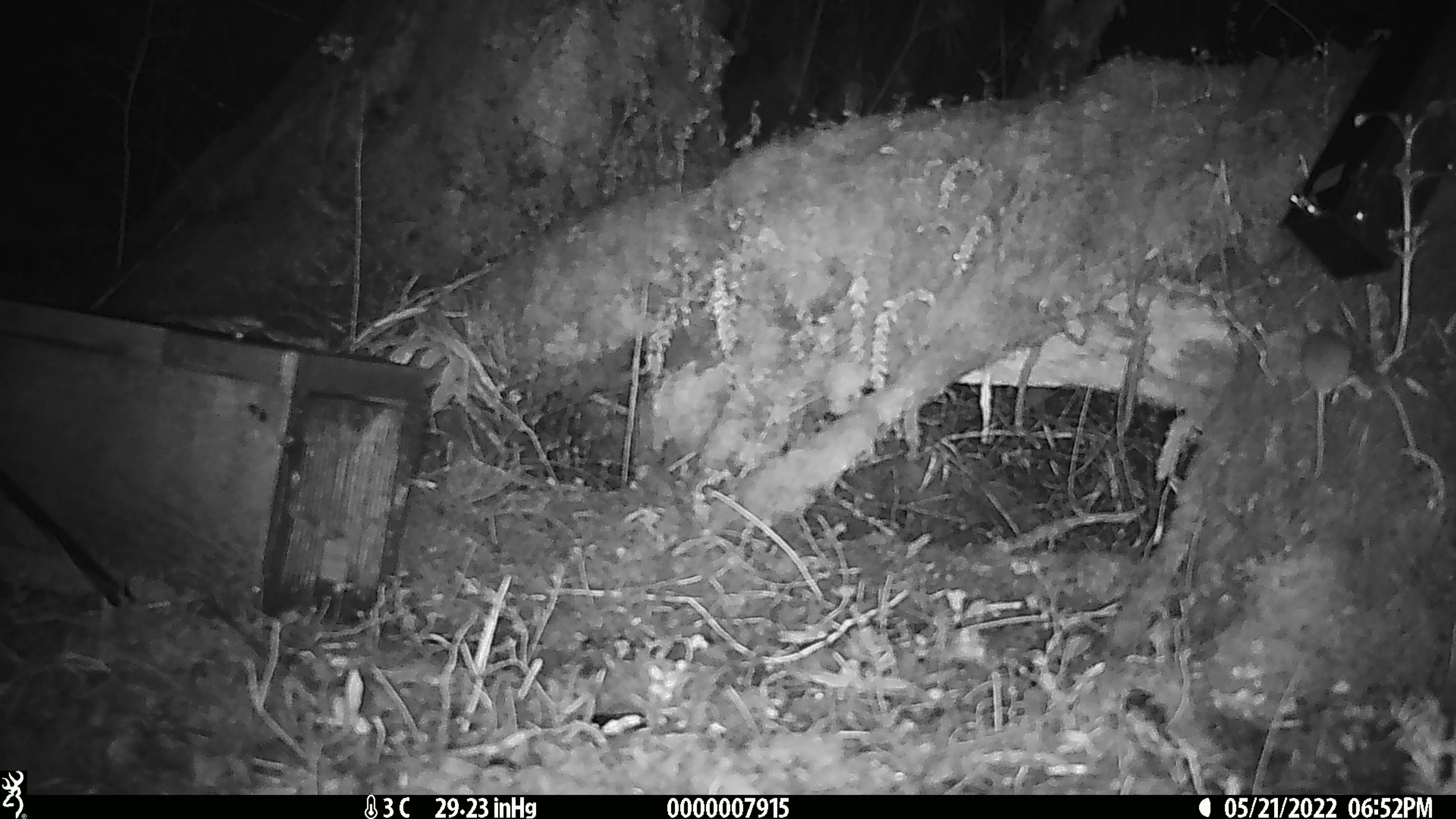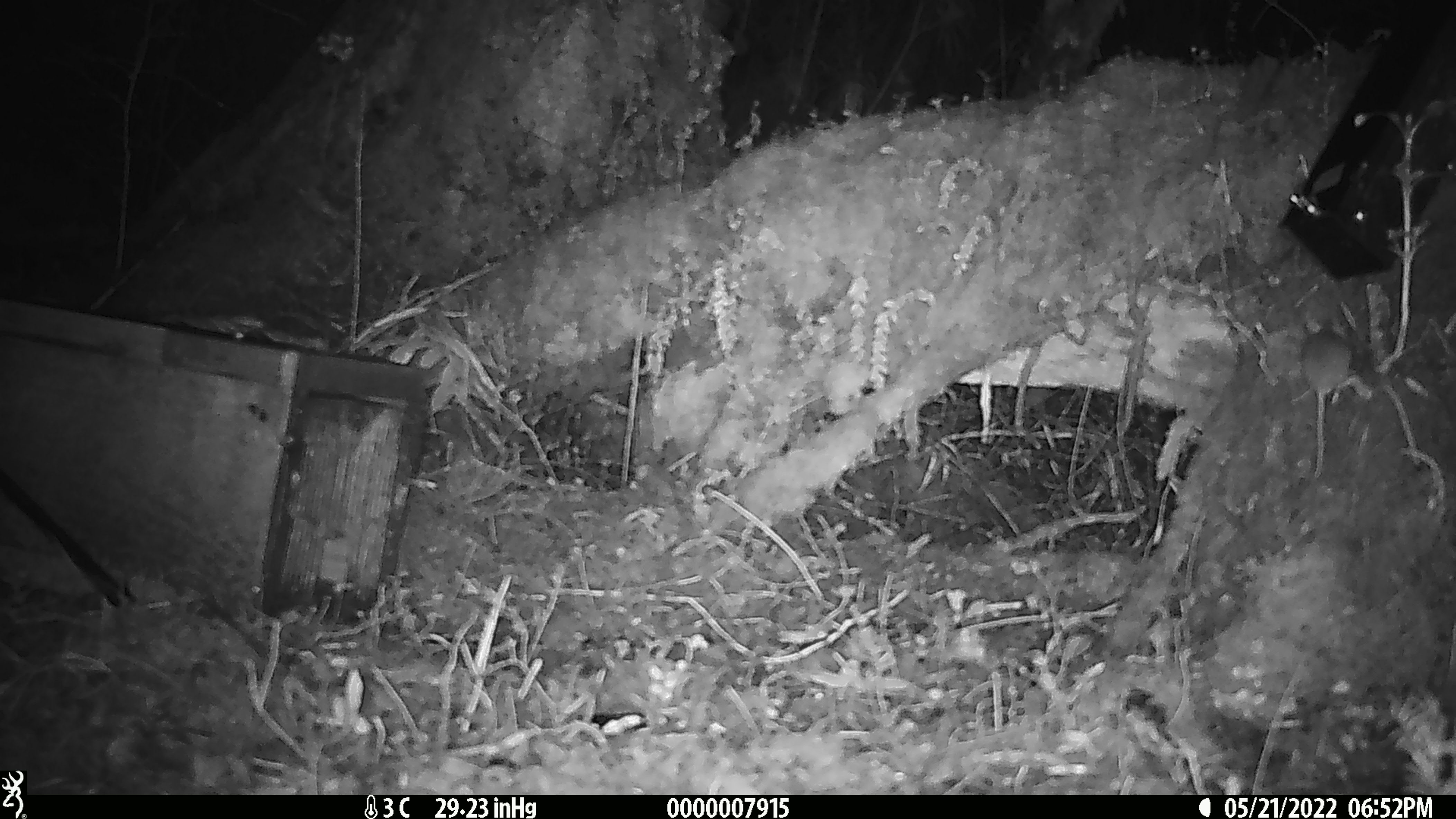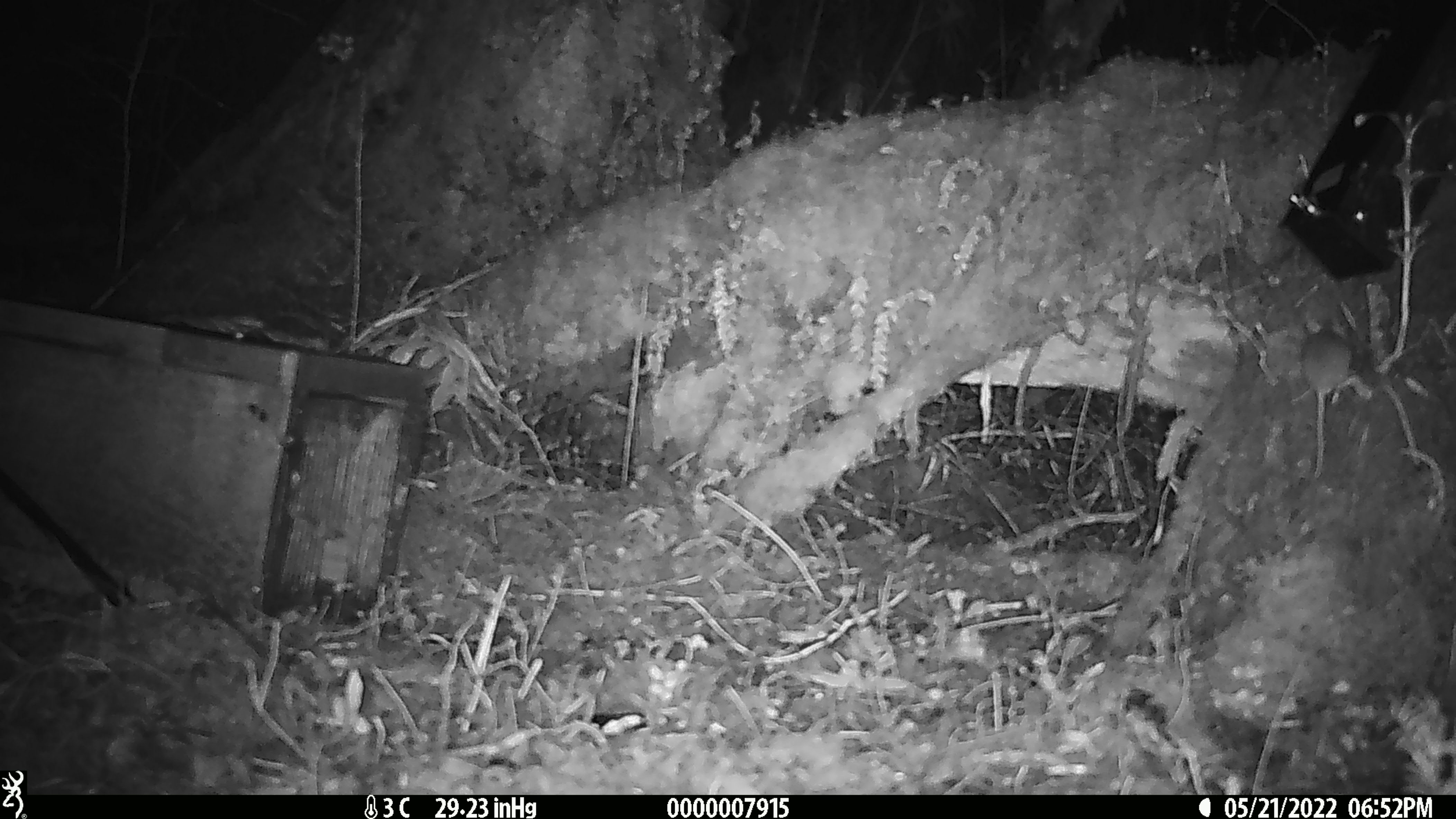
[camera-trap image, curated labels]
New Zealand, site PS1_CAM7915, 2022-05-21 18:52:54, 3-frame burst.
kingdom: Animalia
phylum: Chordata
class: Mammalia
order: Rodentia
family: Muridae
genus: Mus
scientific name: Mus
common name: mouse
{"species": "mouse (Mus)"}